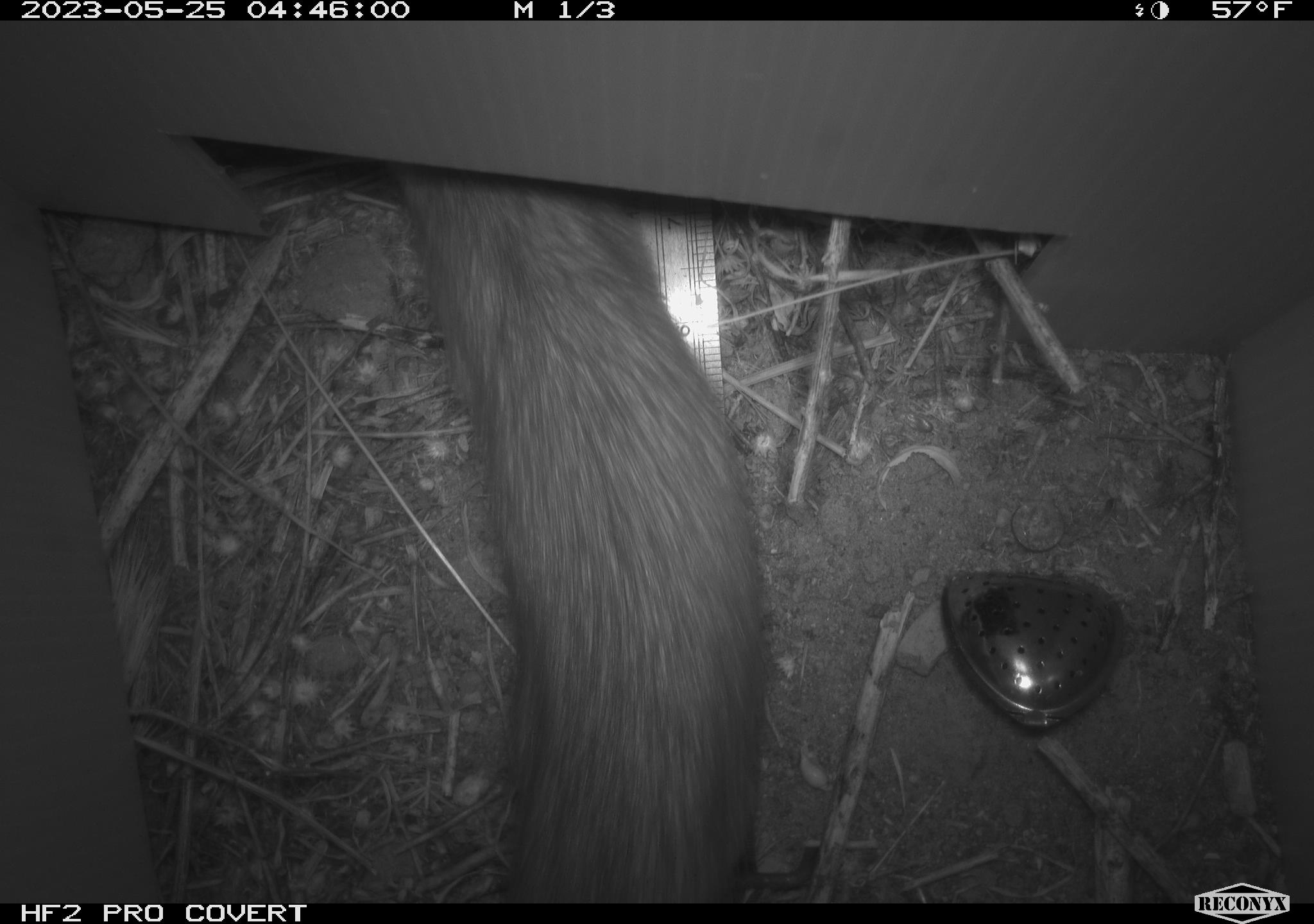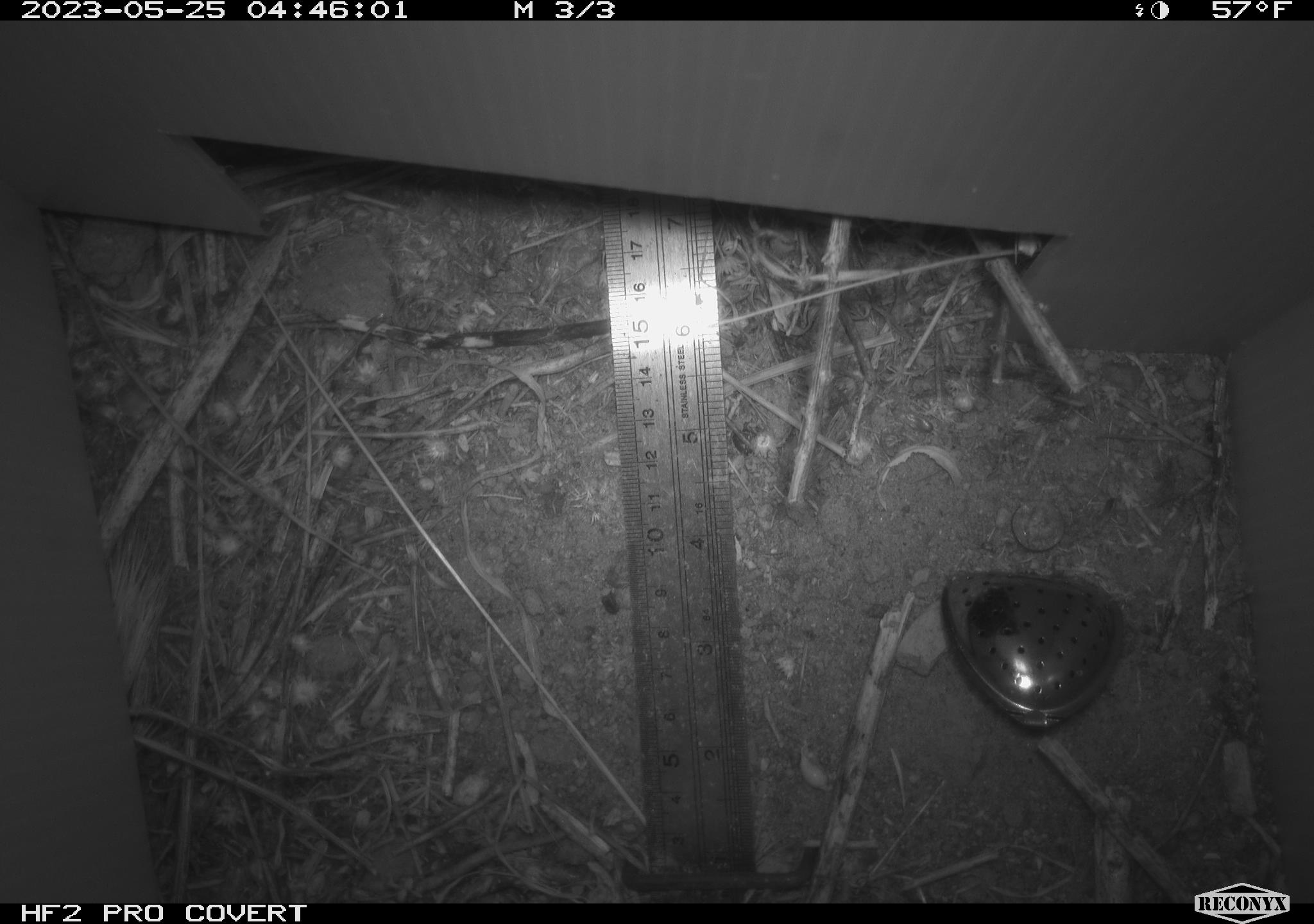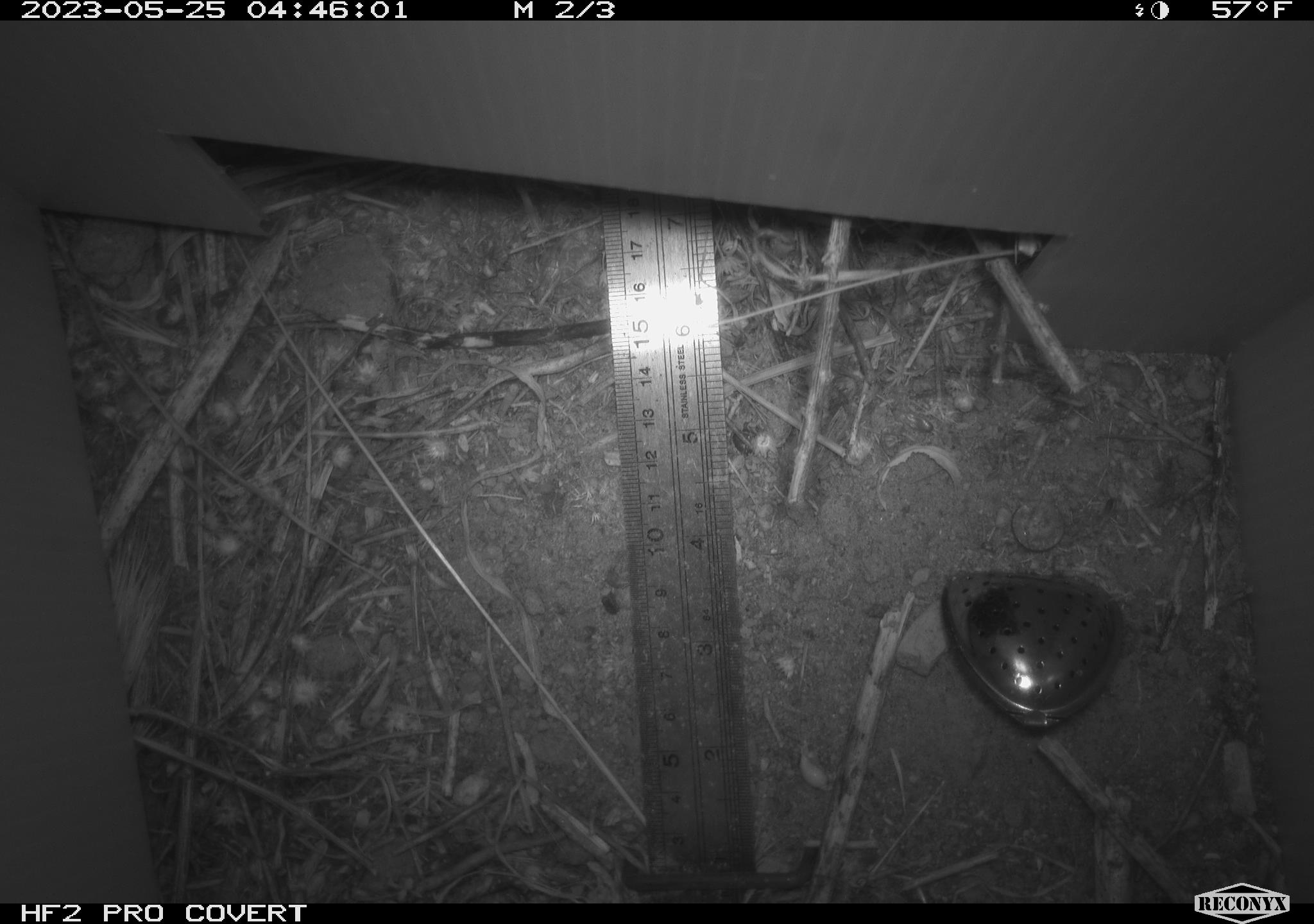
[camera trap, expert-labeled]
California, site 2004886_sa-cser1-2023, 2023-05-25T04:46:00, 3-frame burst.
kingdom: Animalia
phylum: Chordata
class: Mammalia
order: Rodentia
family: Muridae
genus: Rattus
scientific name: Rattus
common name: rat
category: rattus species